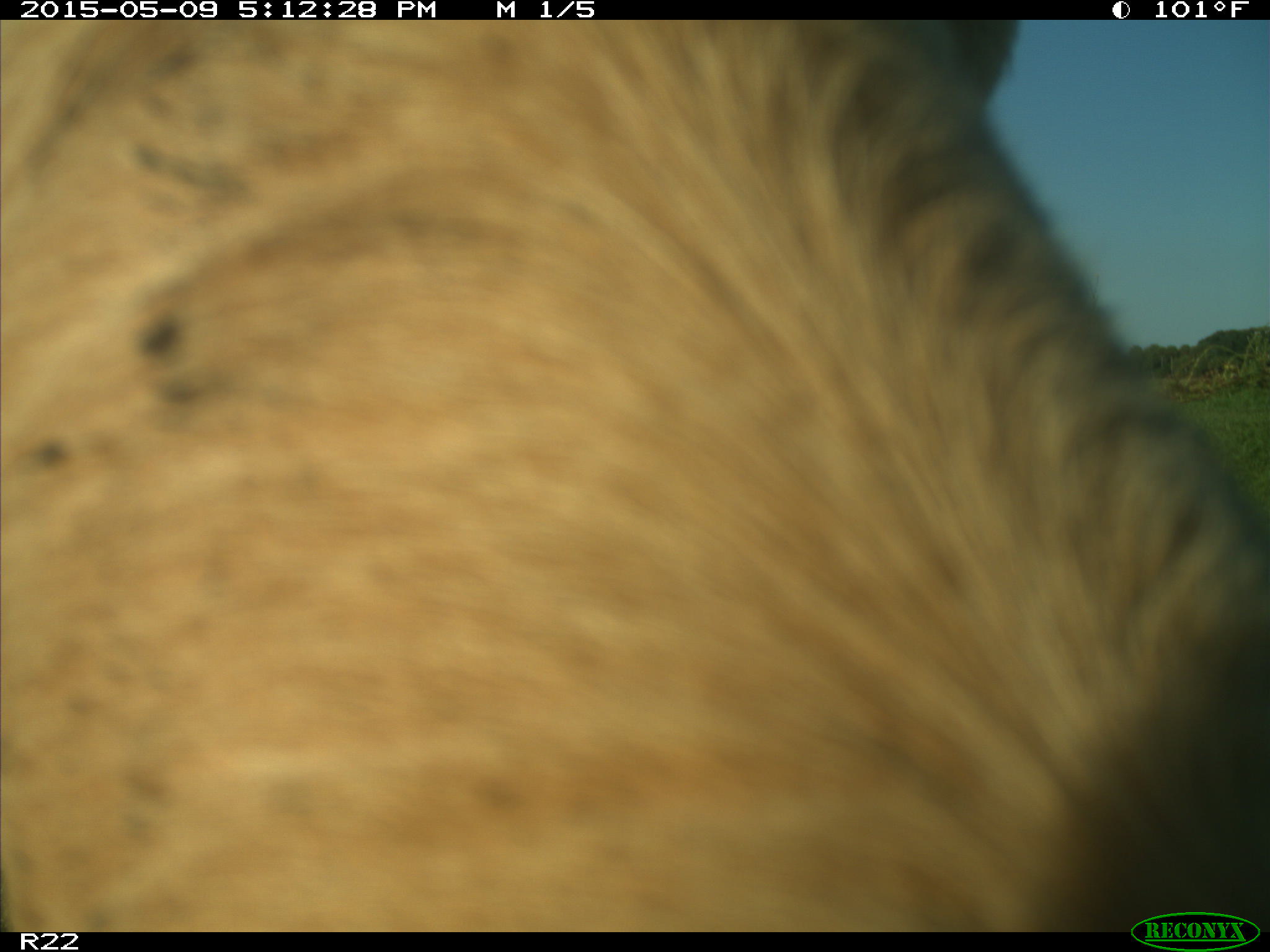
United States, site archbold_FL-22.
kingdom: Animalia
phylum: Chordata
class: Mammalia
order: Artiodactyla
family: Bovidae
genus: Bos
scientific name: Bos taurus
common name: domestic cow